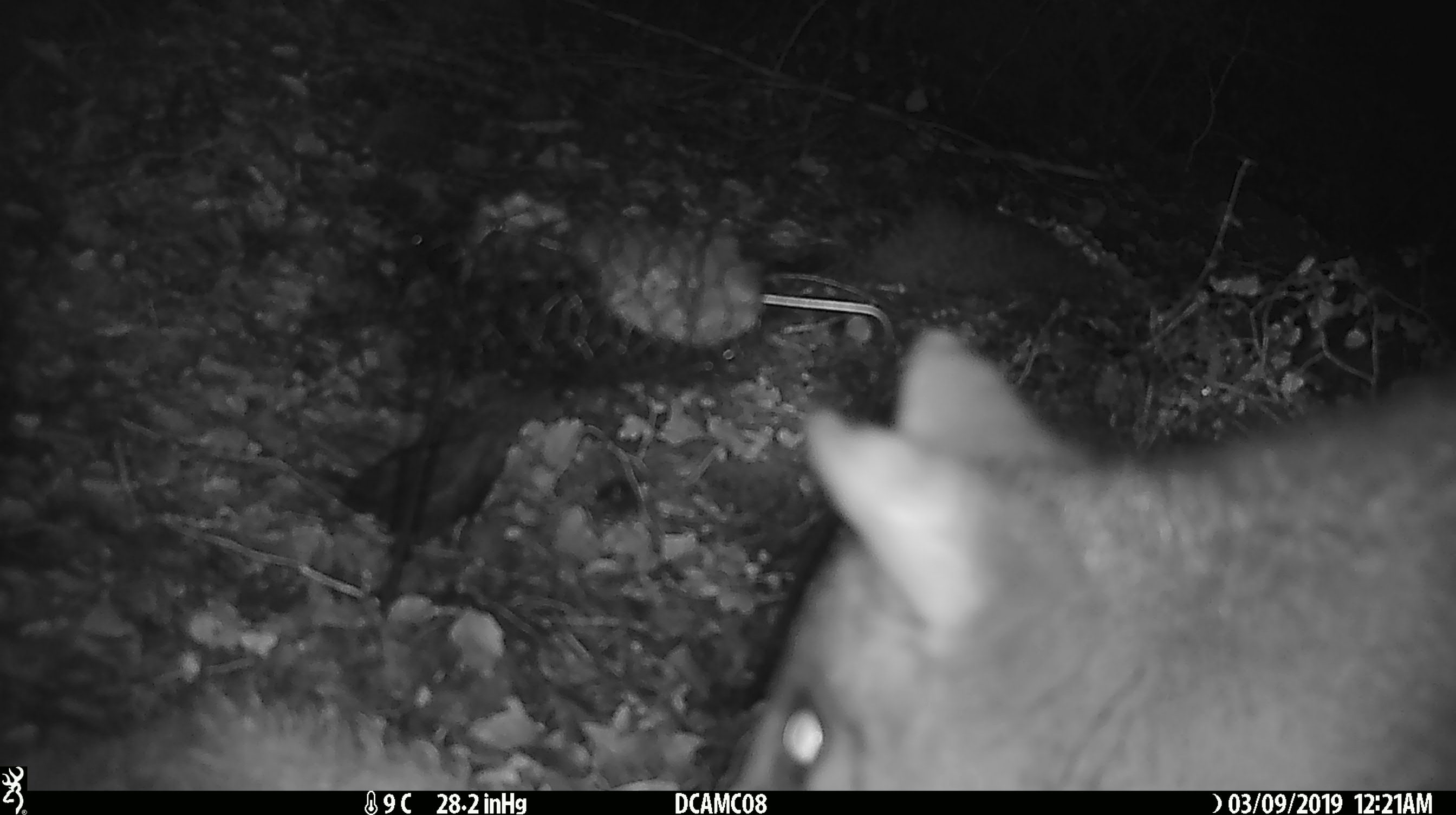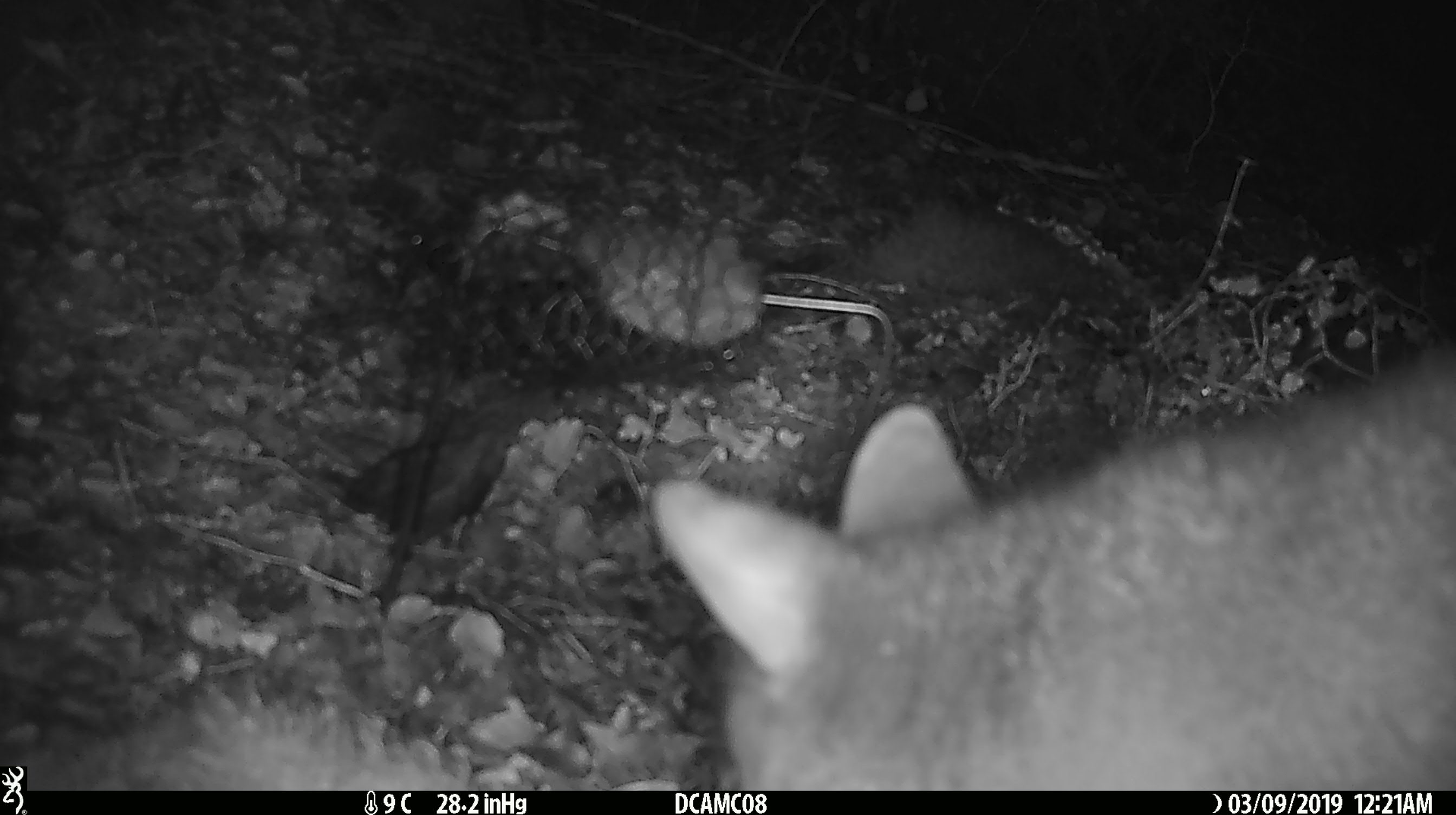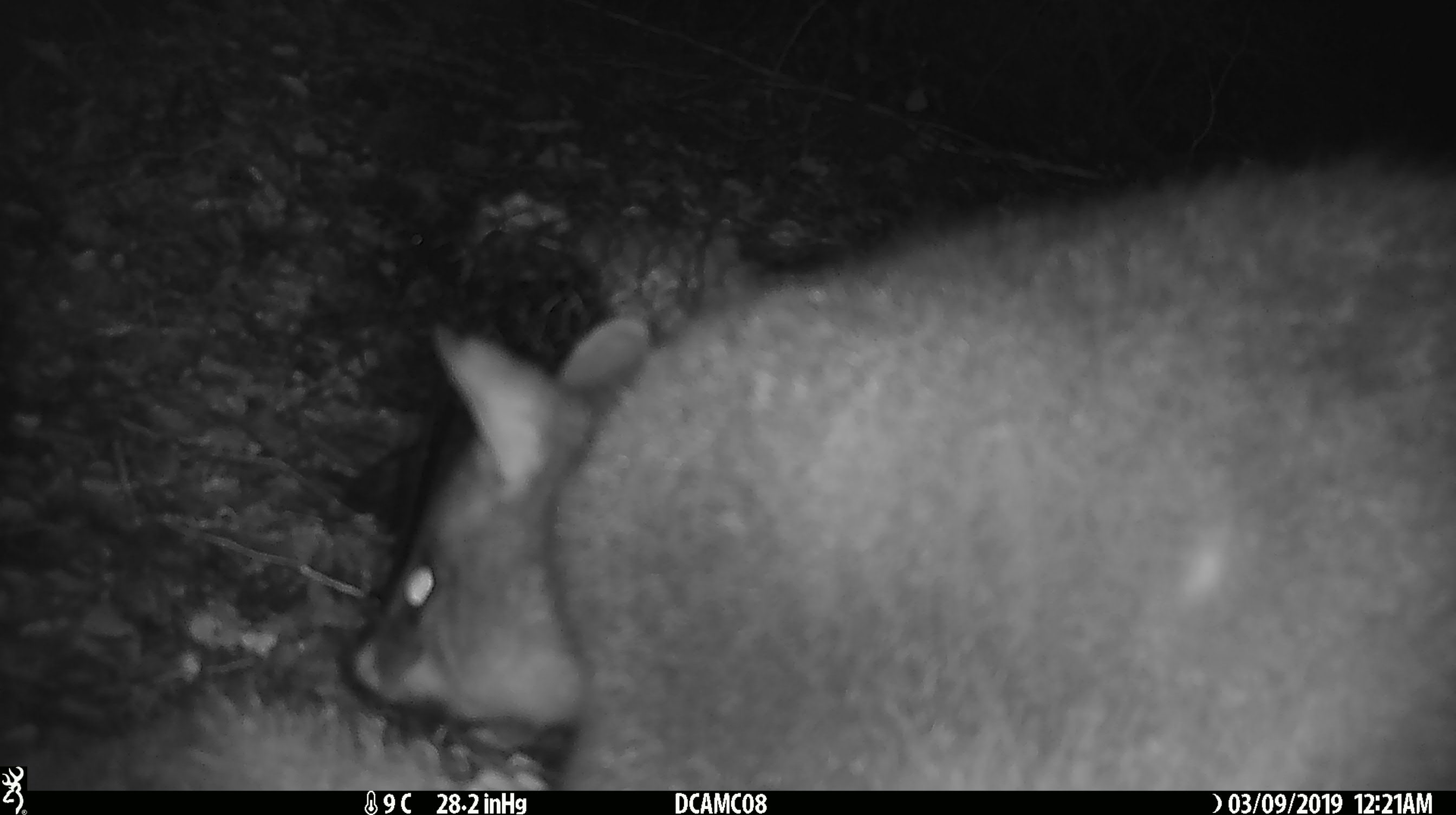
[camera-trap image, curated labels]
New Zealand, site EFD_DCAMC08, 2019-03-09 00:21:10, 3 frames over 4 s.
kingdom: Animalia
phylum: Chordata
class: Mammalia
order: Diprotodontia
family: Phalangeridae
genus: Trichosurus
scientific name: Trichosurus vulpecula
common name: common brushtail possum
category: possum